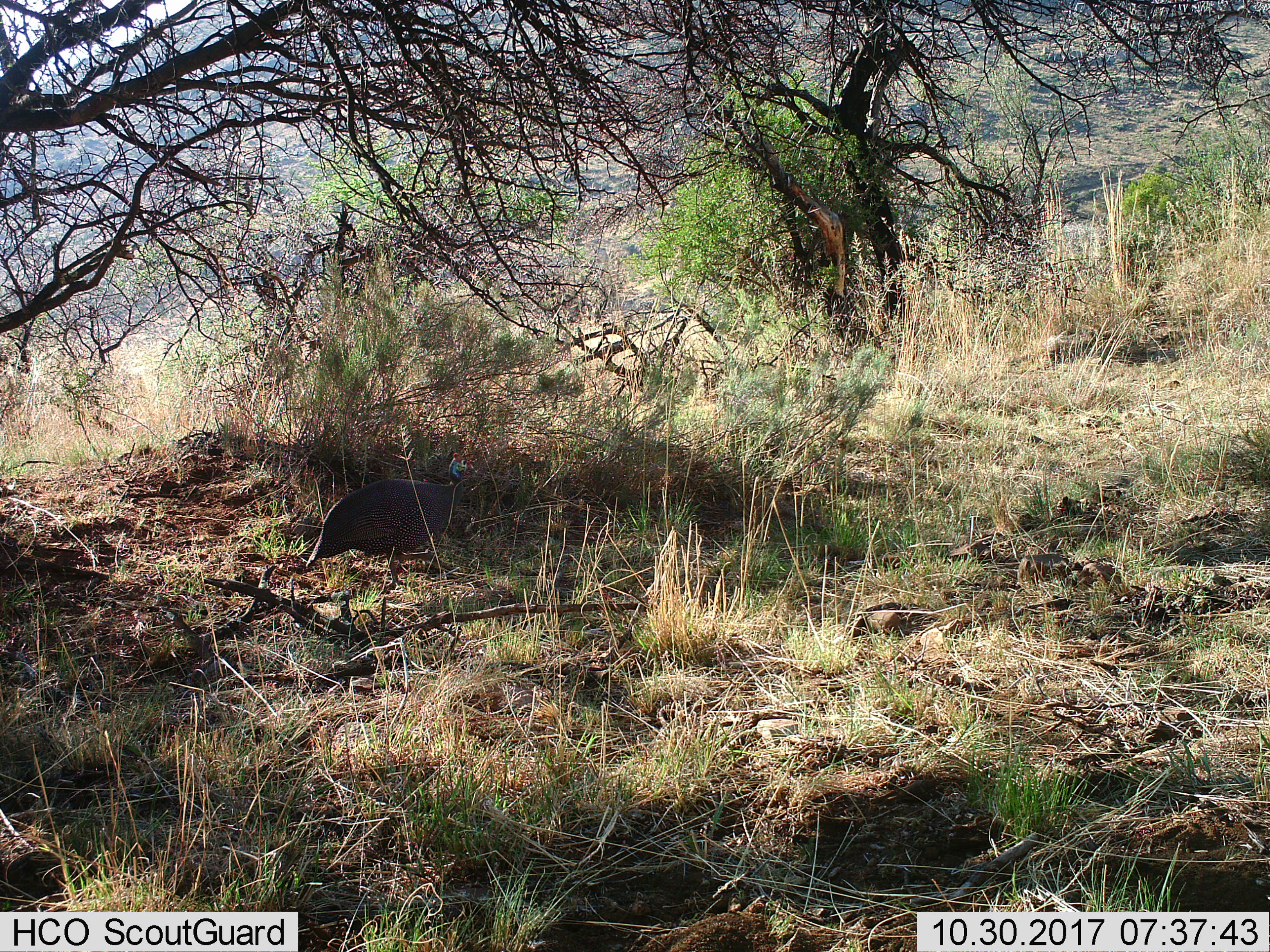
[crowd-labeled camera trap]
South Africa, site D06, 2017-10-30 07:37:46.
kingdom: Animalia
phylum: Chordata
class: Aves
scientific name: Aves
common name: bird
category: birdother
Birdother (bird) (Aves), count 1. Behavior (volunteer vote fractions): standing 50%, resting 0%, moving 75%, interacting 0%. Young present (vote fraction): 0%. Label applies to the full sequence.